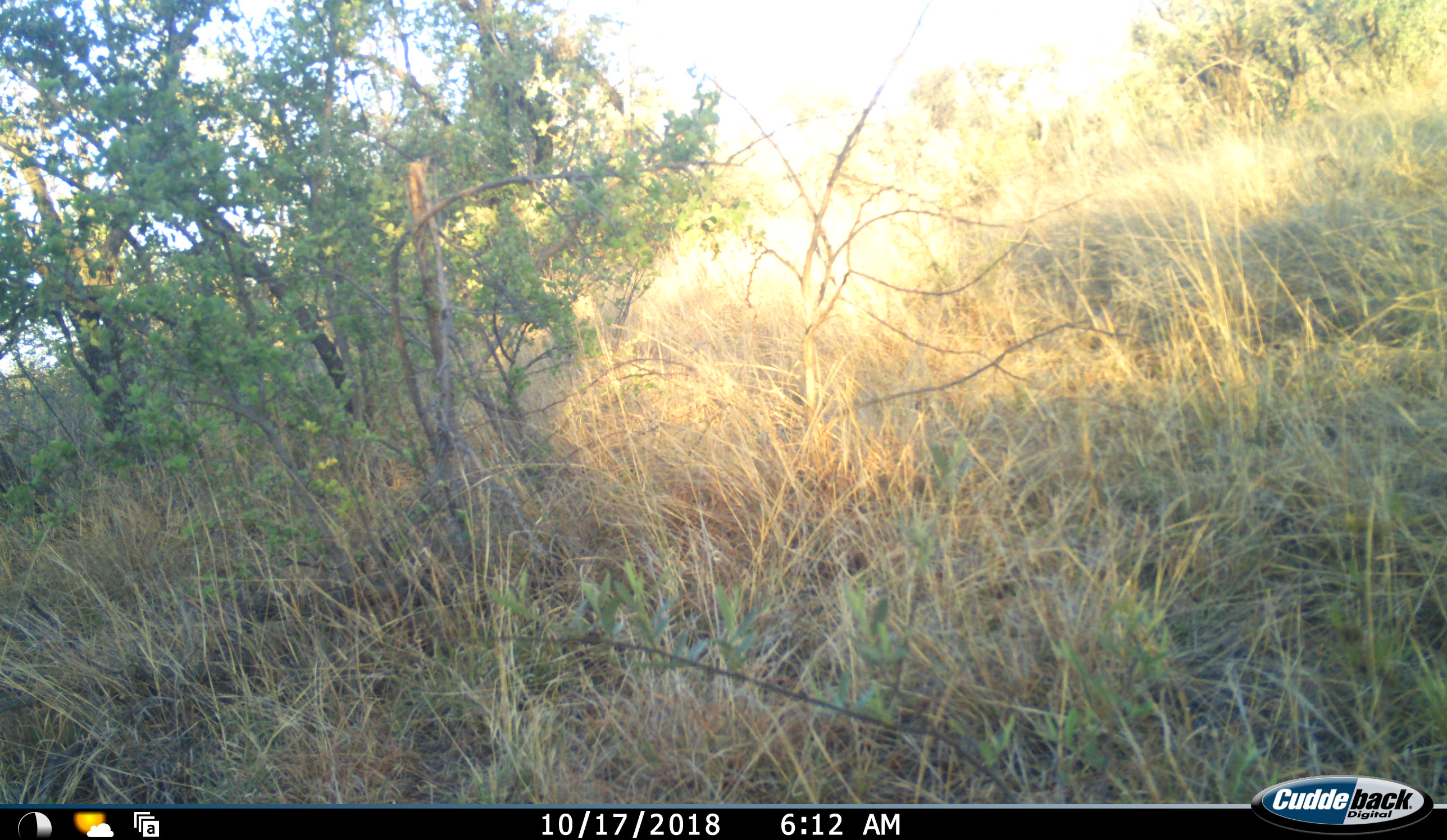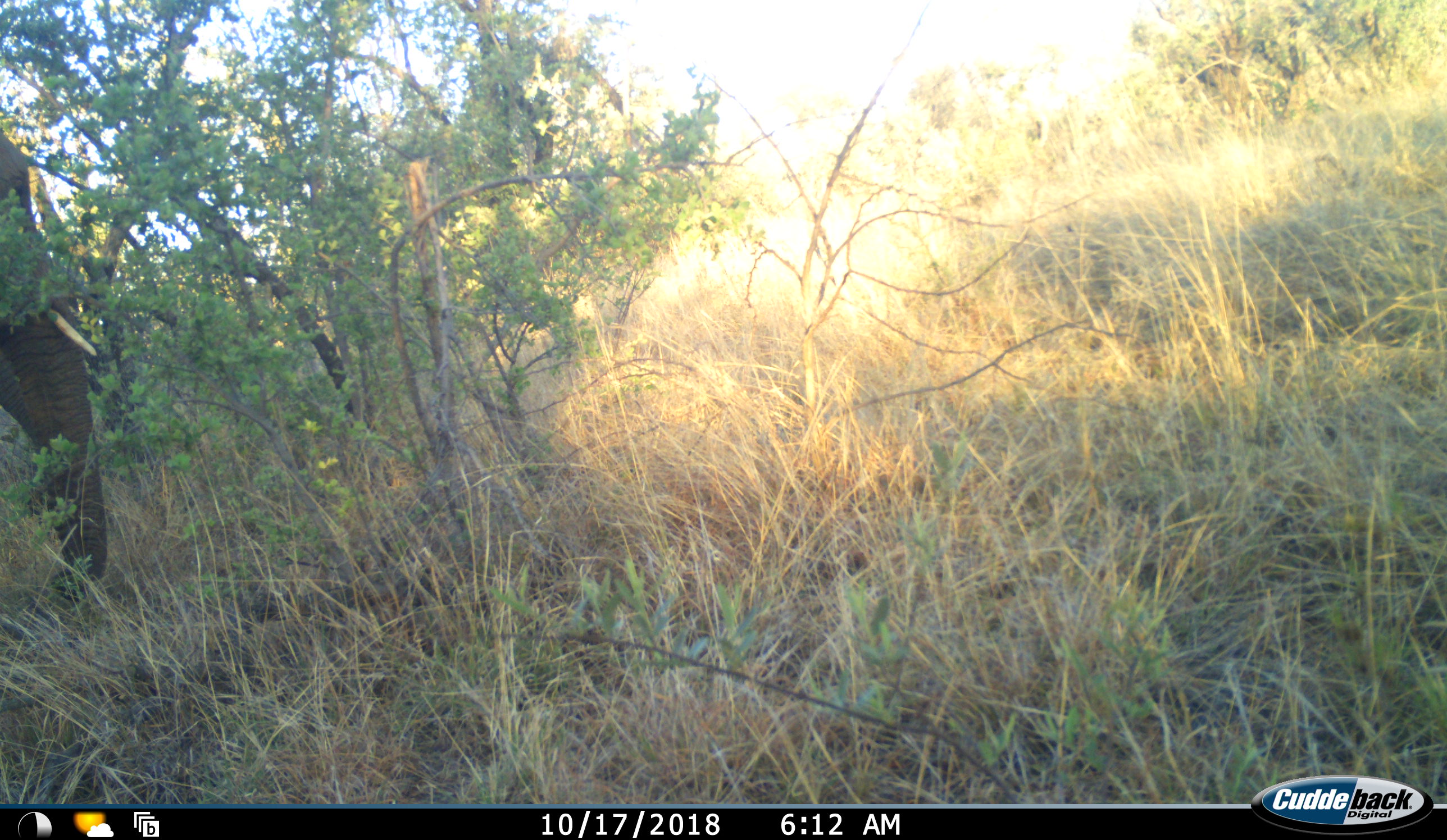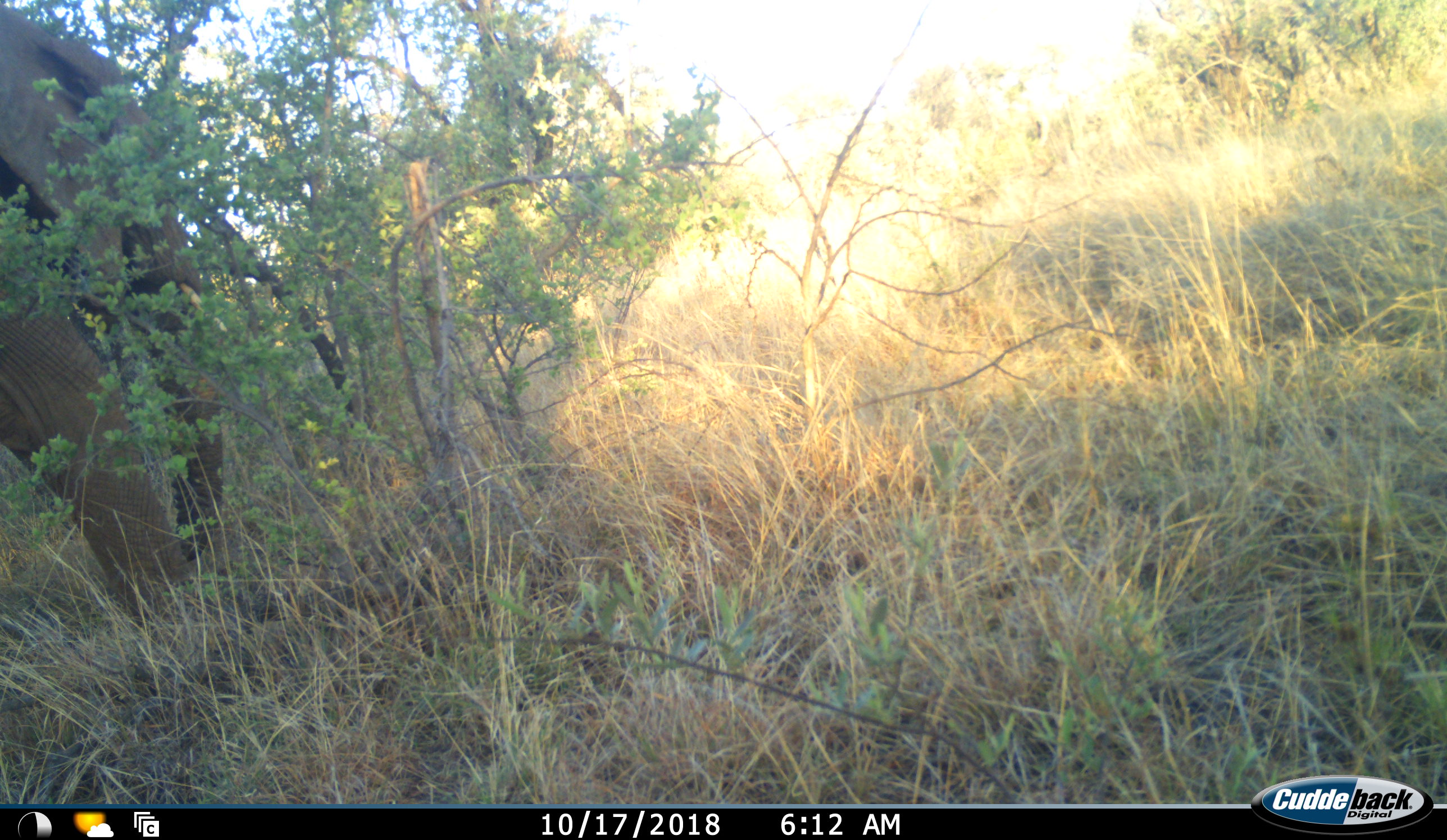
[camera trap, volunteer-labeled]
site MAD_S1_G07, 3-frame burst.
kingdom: Animalia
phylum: Chordata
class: Mammalia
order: Proboscidea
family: Elephantidae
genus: Loxodonta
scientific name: Loxodonta africana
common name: african bush elephant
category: elephant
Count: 1.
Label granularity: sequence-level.